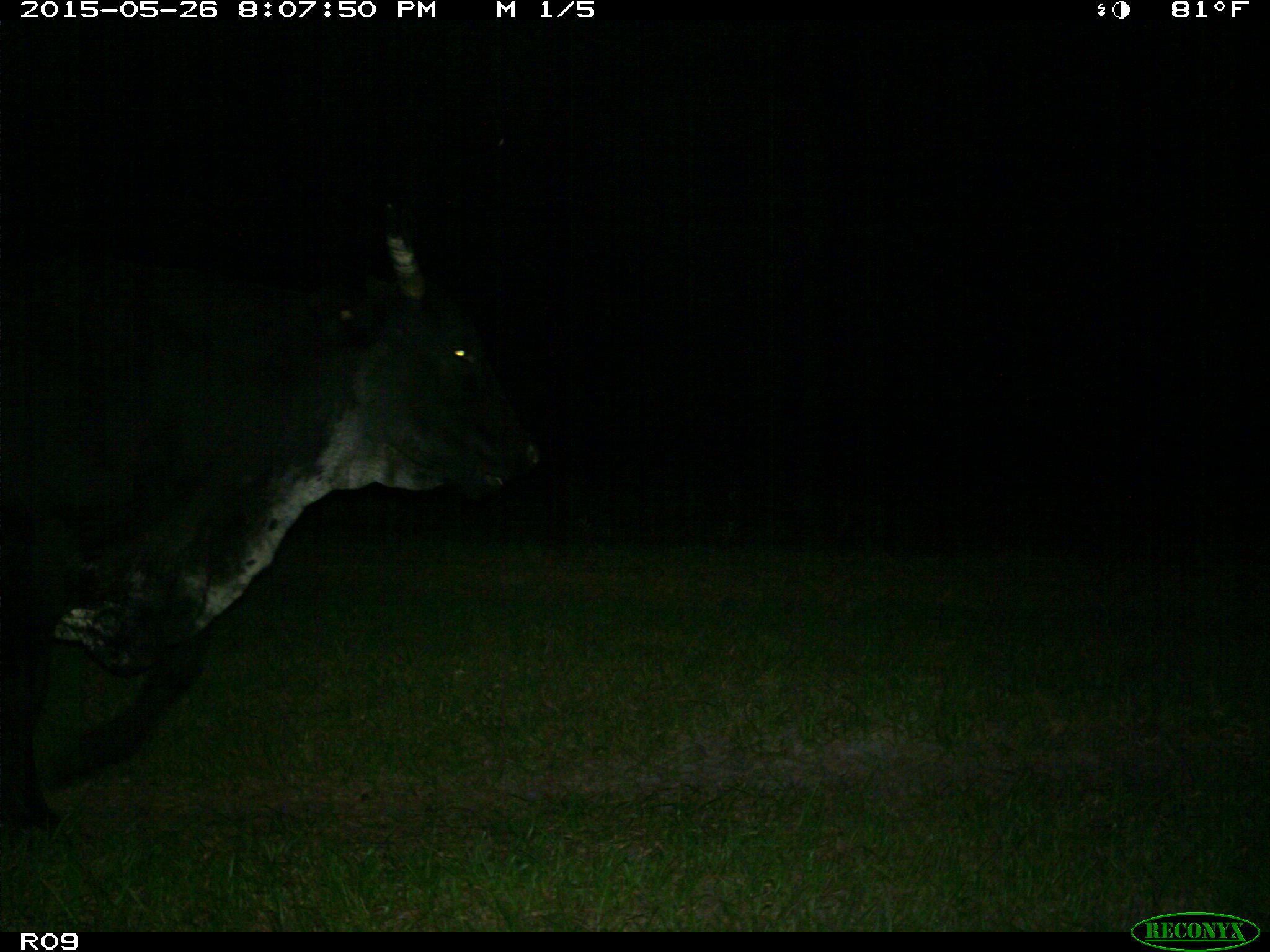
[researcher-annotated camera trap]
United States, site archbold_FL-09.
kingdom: Animalia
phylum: Chordata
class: Mammalia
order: Artiodactyla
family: Bovidae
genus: Bos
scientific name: Bos taurus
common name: domestic cow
Bos taurus (domestic cow).